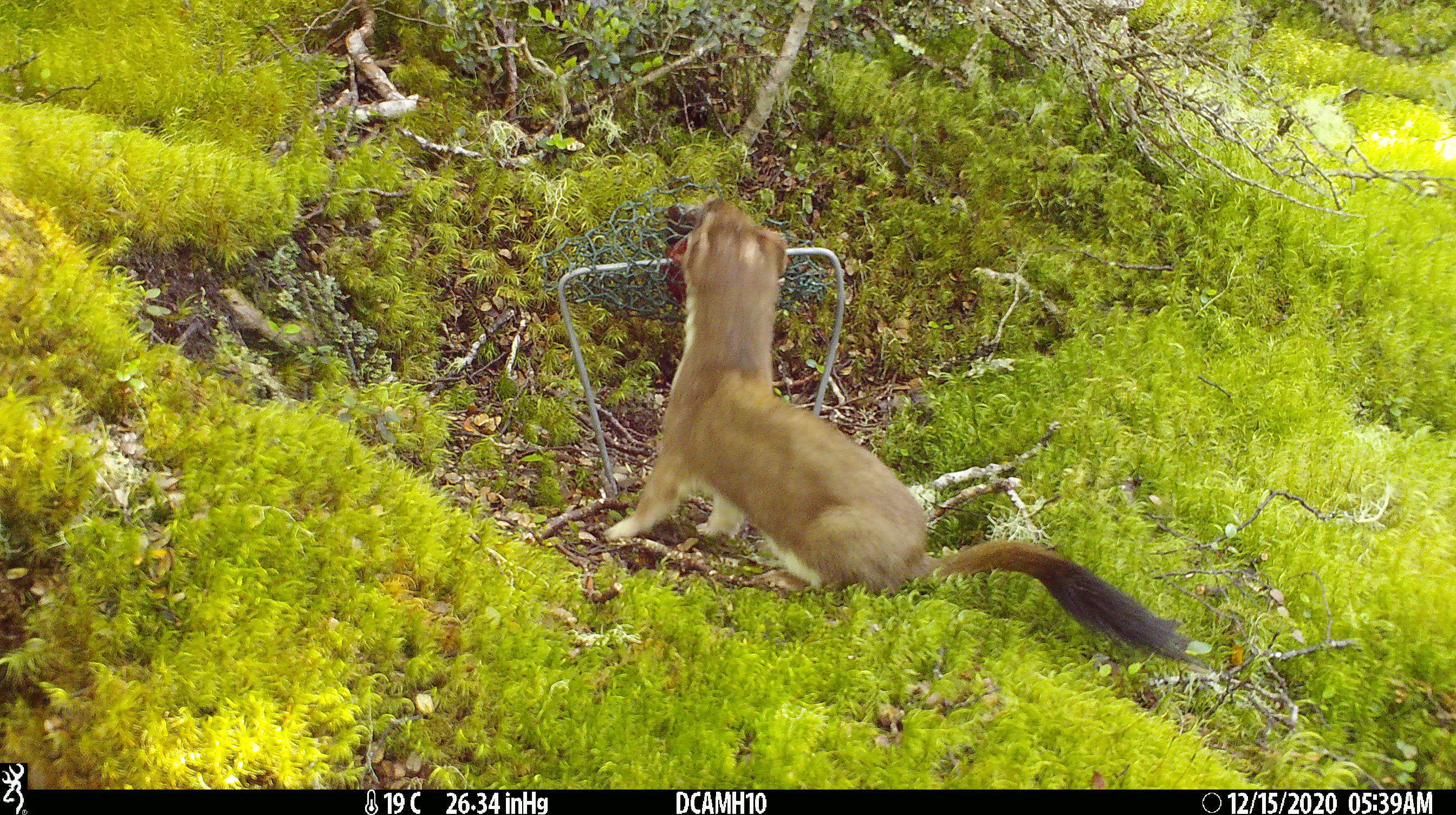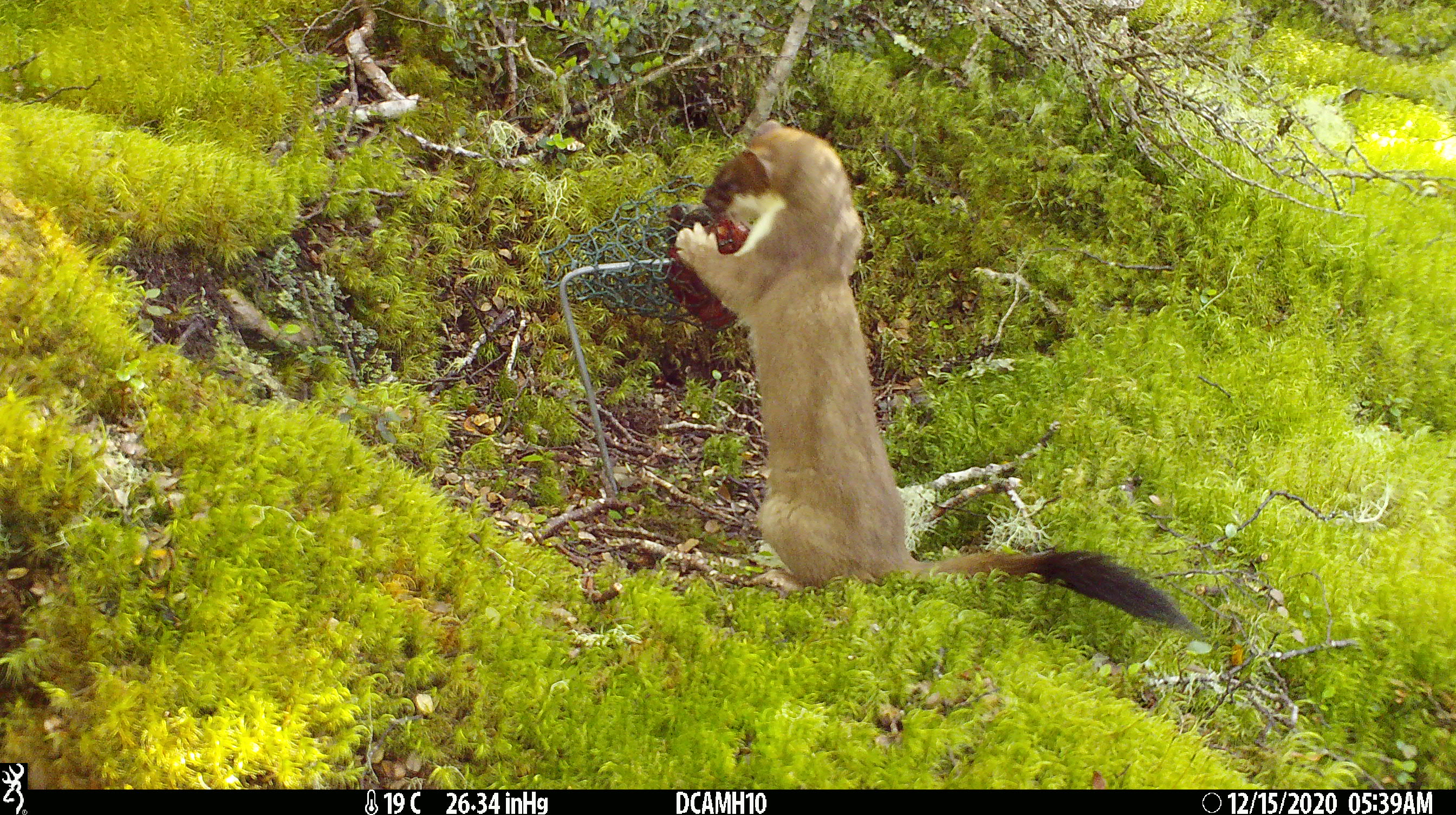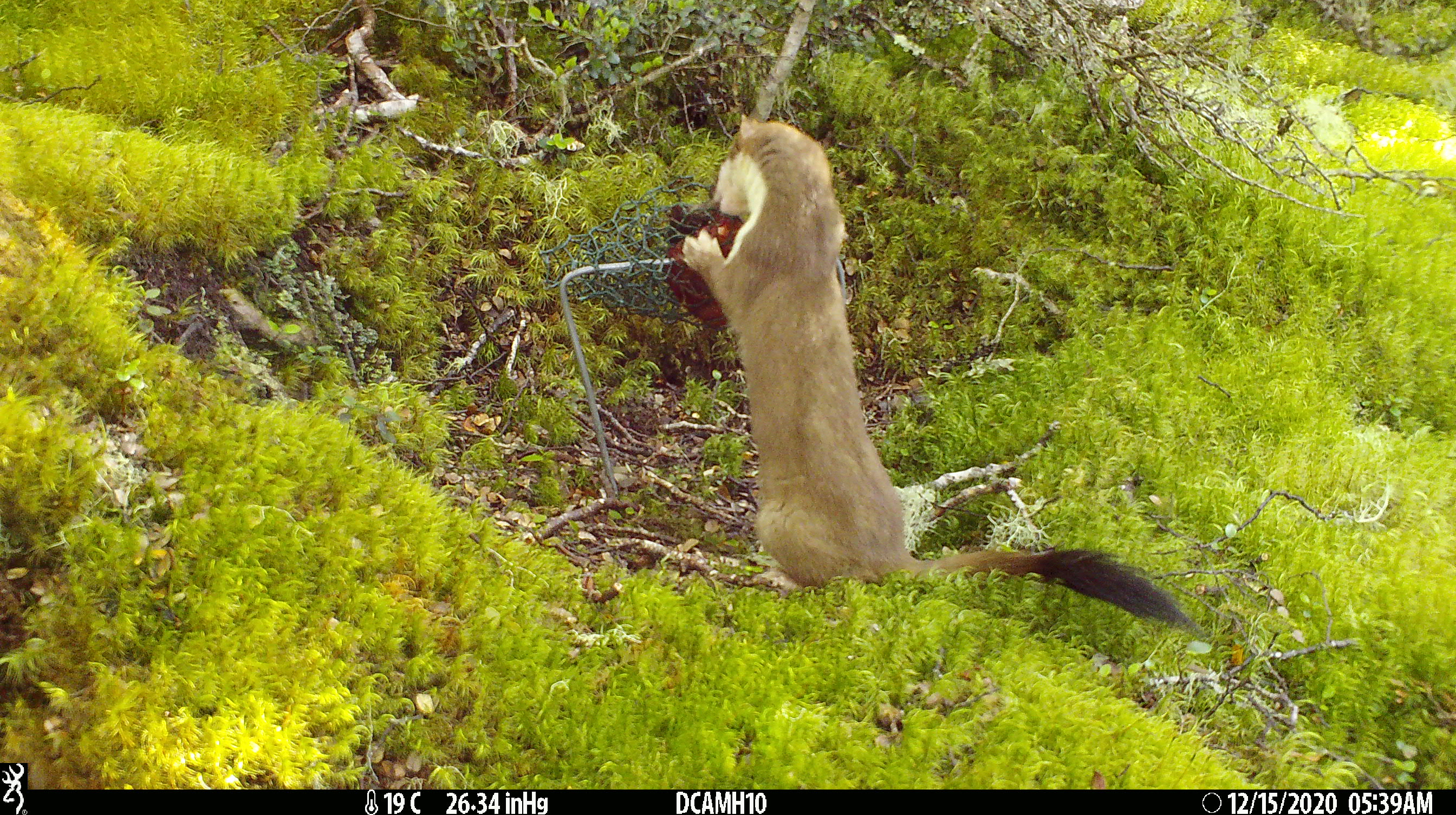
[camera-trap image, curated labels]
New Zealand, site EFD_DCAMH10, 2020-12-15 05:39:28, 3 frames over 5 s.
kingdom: Animalia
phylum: Chordata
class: Mammalia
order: Carnivora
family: Mustelidae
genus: Mustela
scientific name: Mustela erminea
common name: stoat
Stoat (Mustela erminea).